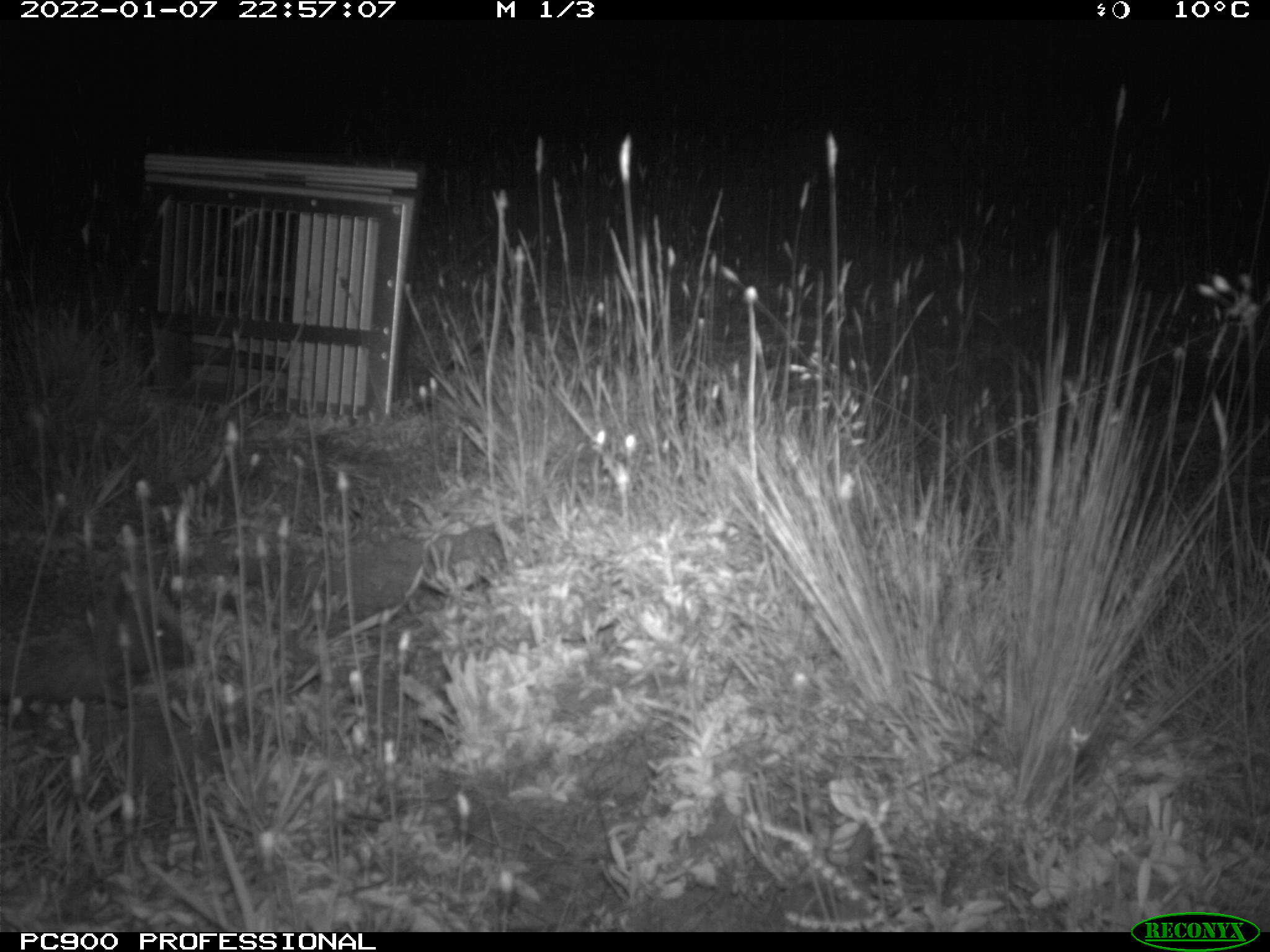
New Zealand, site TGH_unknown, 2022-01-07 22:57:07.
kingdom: Animalia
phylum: Chordata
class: Mammalia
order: Eulipotyphla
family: Erinaceidae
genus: Erinaceus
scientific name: Erinaceus europaeus europaeus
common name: european hedgehog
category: hedgehog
Hedgehog (european hedgehog) (Erinaceus europaeus europaeus).